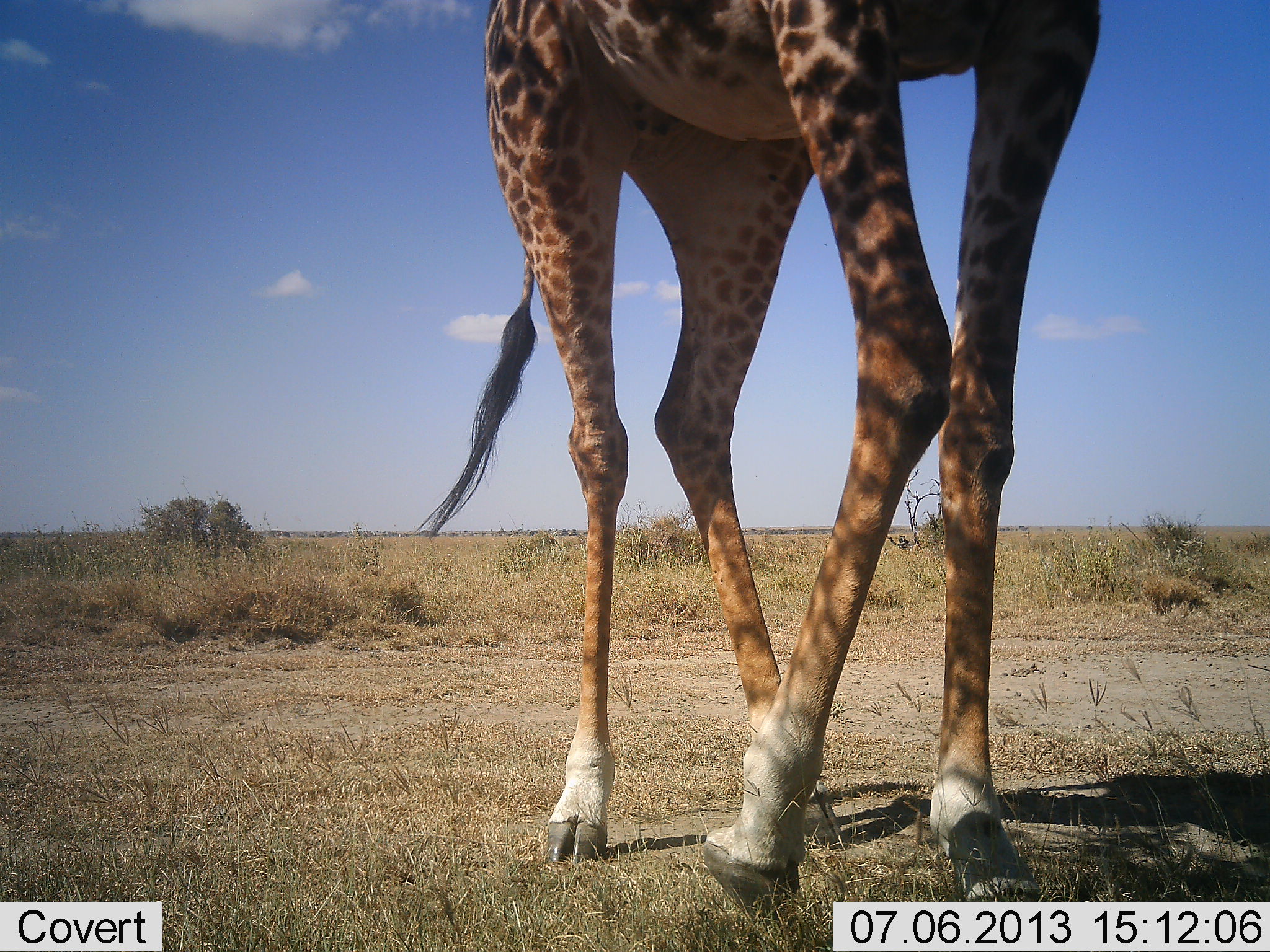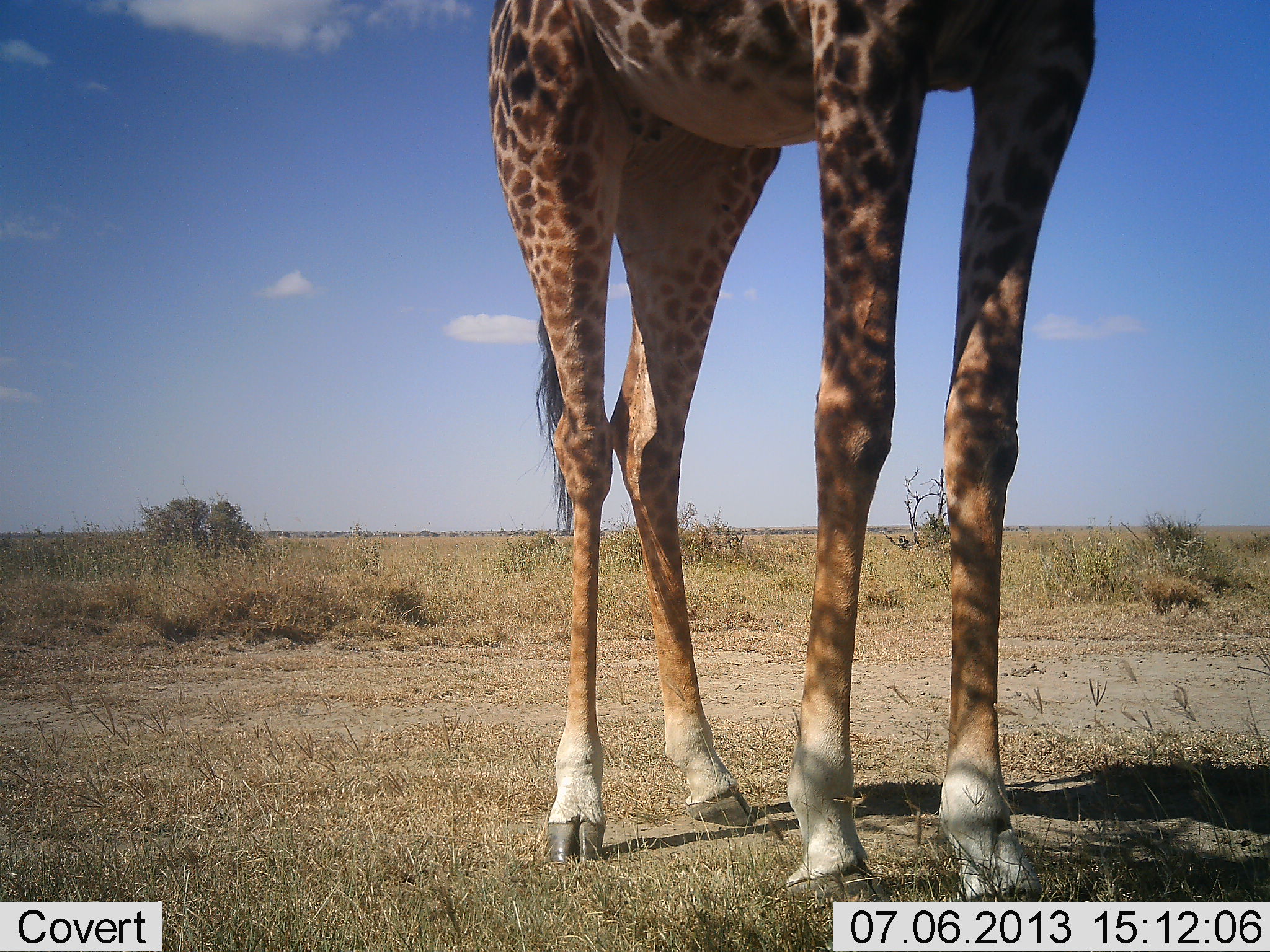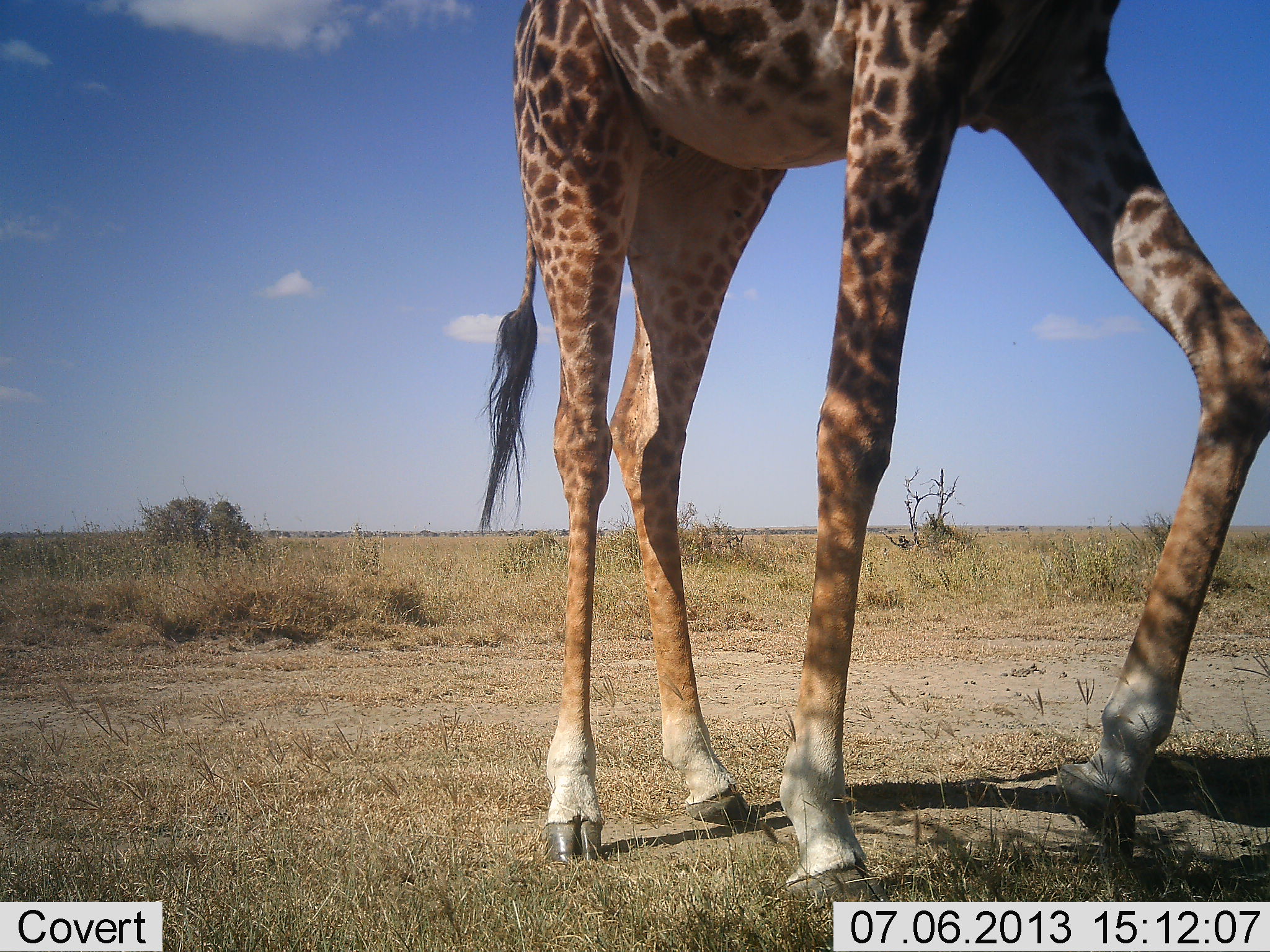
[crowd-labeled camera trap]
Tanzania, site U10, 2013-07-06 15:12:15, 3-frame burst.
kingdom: Animalia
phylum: Chordata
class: Mammalia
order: Artiodactyla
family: Giraffidae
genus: Giraffa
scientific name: Giraffa camelopardalis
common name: giraffe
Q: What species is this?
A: Giraffe (Giraffa camelopardalis).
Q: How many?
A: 1.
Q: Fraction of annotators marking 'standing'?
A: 100%.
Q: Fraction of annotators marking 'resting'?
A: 0%.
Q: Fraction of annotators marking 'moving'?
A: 0%.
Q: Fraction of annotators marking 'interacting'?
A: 0%.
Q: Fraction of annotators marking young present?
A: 0%.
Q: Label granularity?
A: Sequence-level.